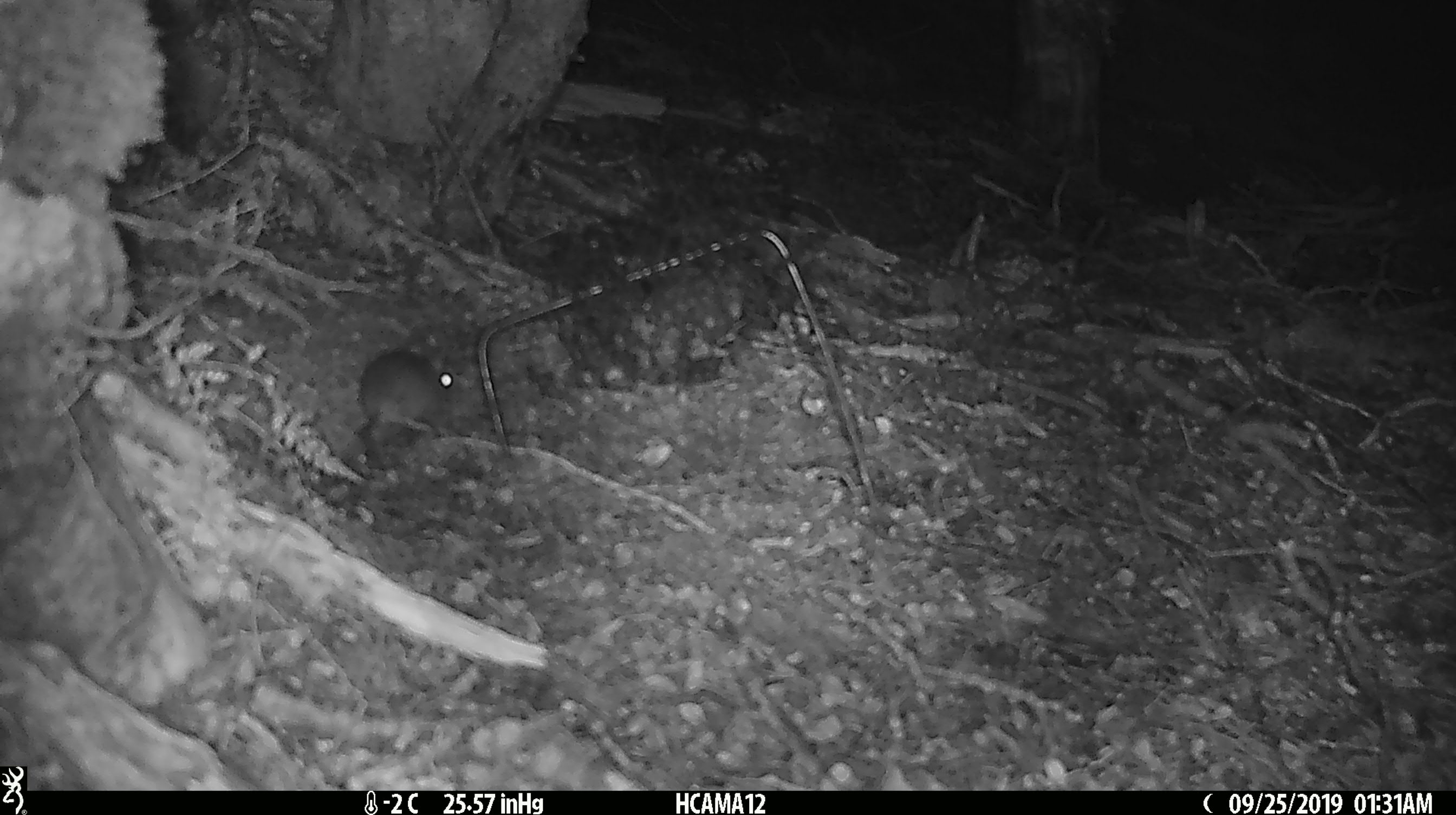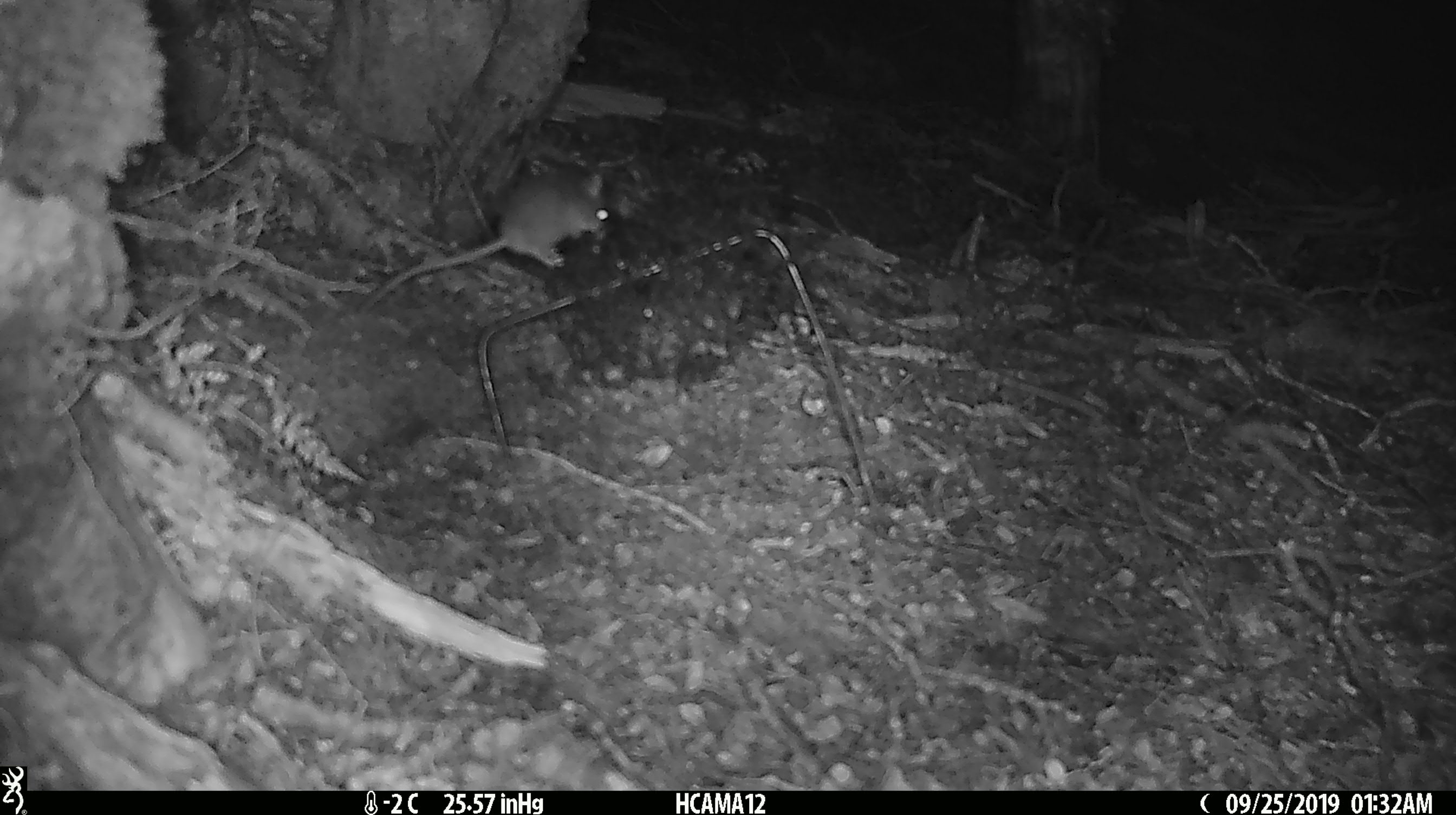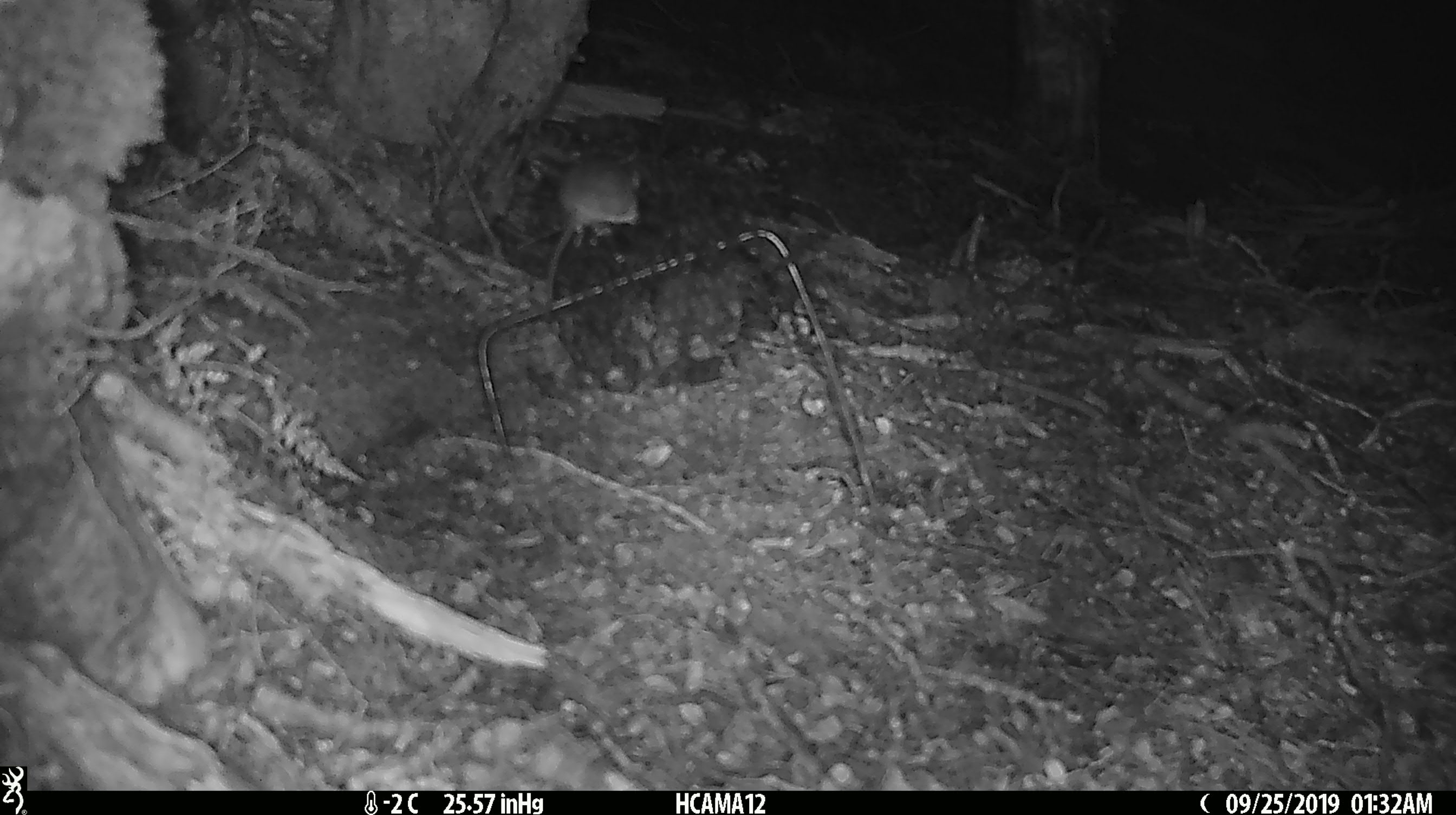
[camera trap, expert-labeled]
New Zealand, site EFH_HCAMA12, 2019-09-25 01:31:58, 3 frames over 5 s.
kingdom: Animalia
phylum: Chordata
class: Mammalia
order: Rodentia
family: Muridae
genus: Mus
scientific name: Mus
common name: mouse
Mouse (Mus).